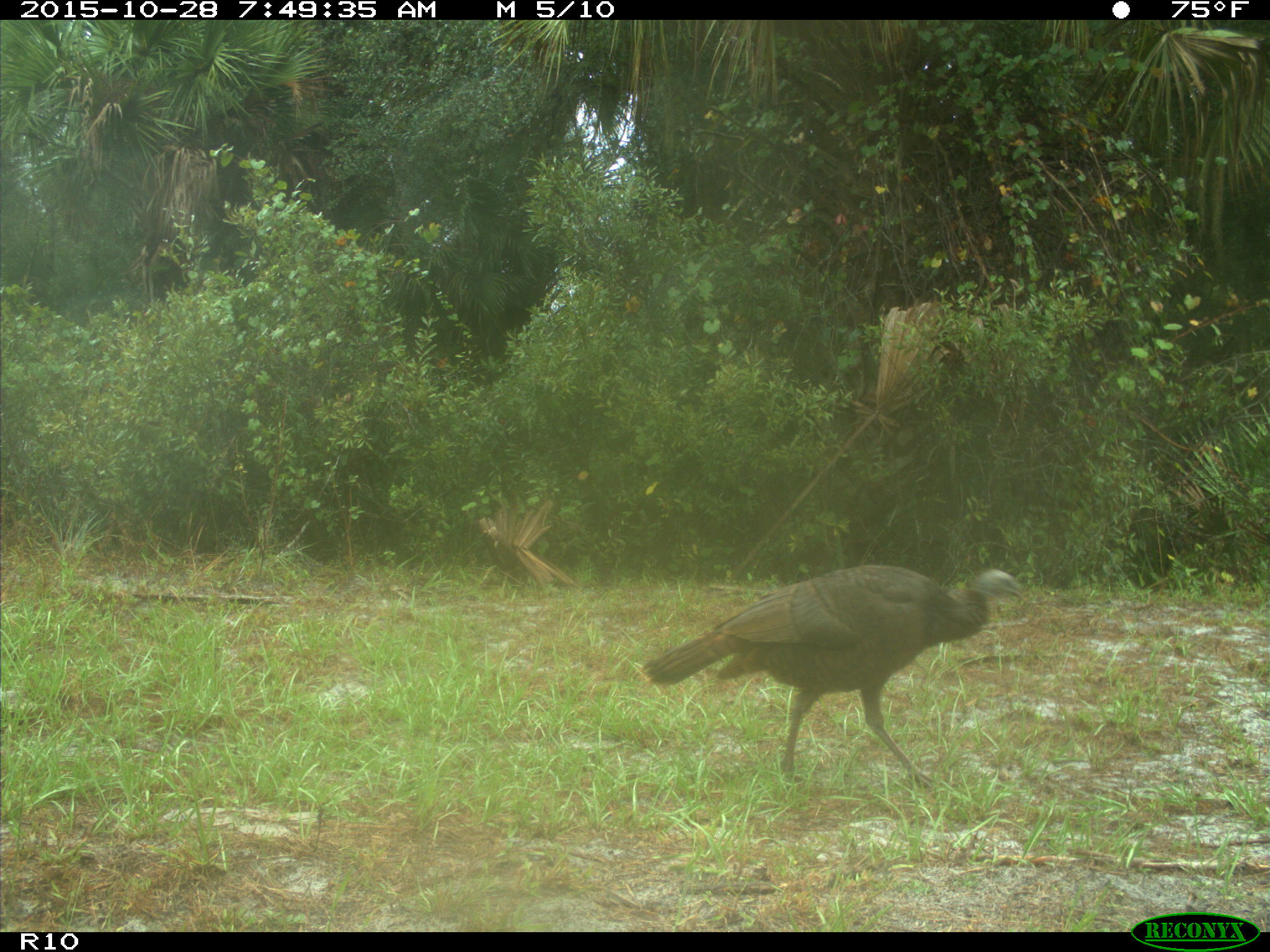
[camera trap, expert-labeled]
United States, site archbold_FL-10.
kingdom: Animalia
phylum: Chordata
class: Aves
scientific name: Aves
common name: birds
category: unidentified bird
Unidentified bird (birds) (Aves).